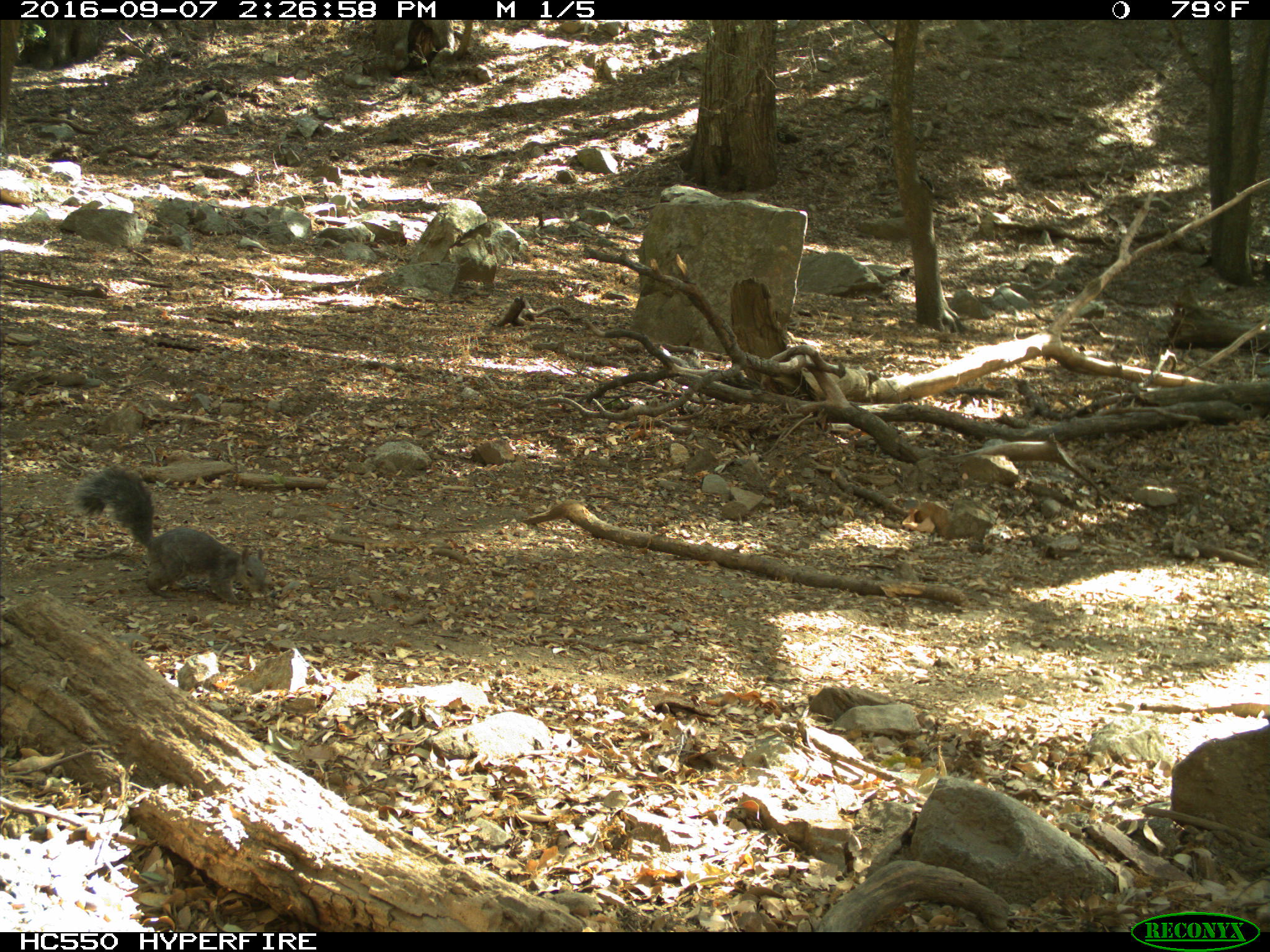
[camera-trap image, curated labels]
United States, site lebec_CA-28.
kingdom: Animalia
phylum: Chordata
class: Mammalia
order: Rodentia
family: Sciuridae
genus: Sciurus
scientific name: Sciurus carolinensis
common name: eastern gray squirrel